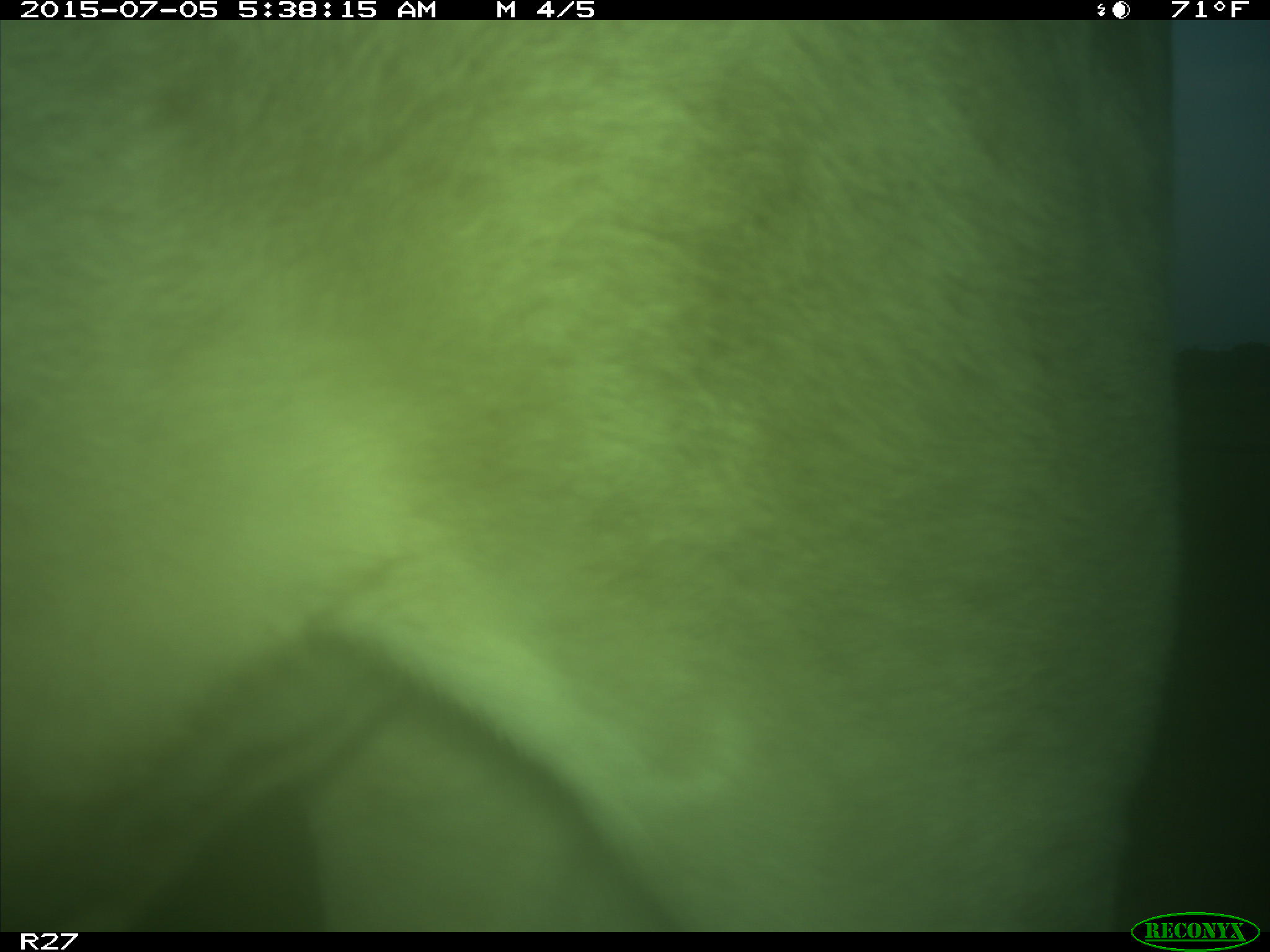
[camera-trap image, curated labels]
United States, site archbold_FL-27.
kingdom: Animalia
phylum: Chordata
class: Mammalia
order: Artiodactyla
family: Bovidae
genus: Bos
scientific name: Bos taurus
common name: domestic cow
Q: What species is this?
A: Bos taurus (domestic cow).